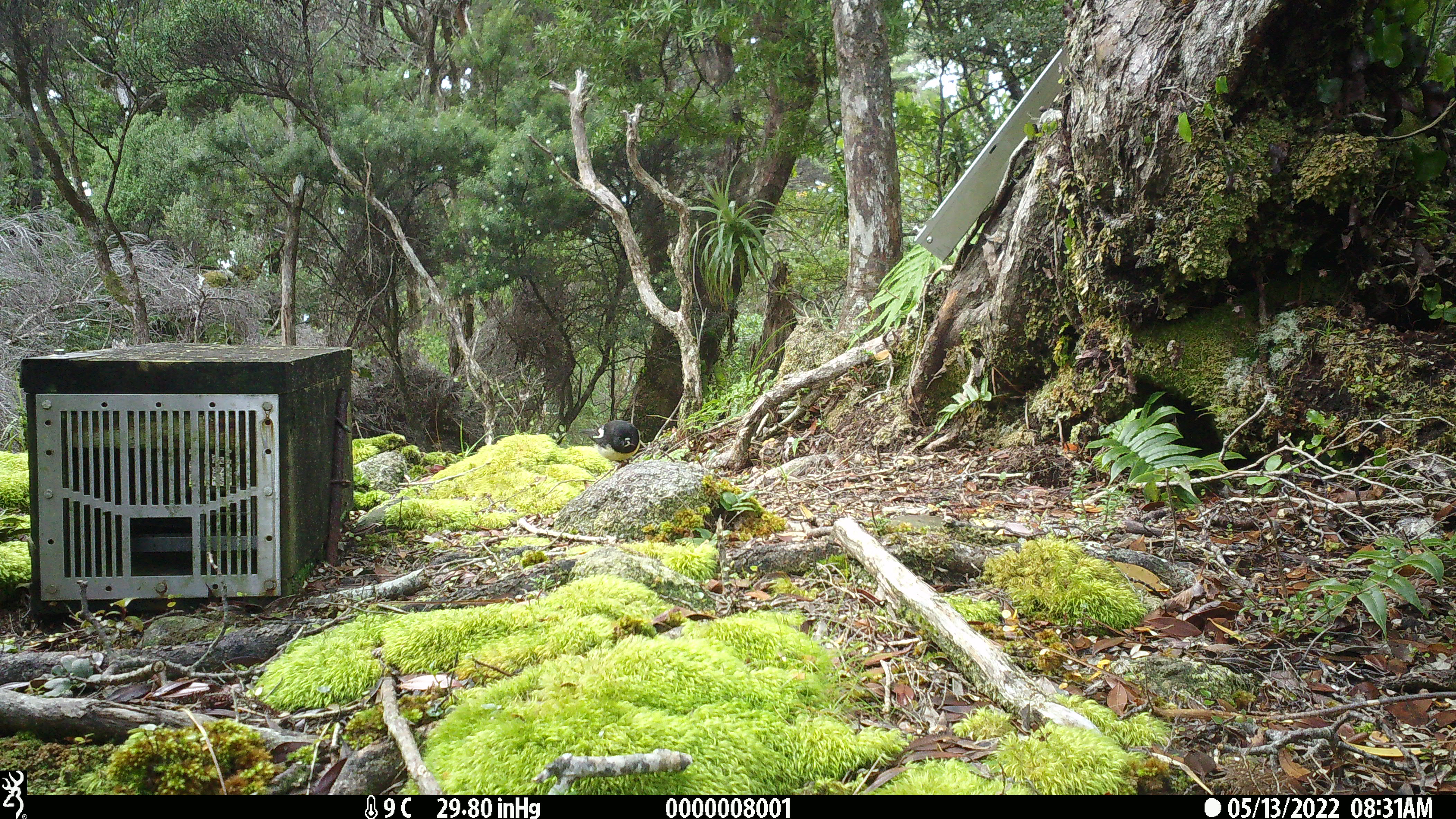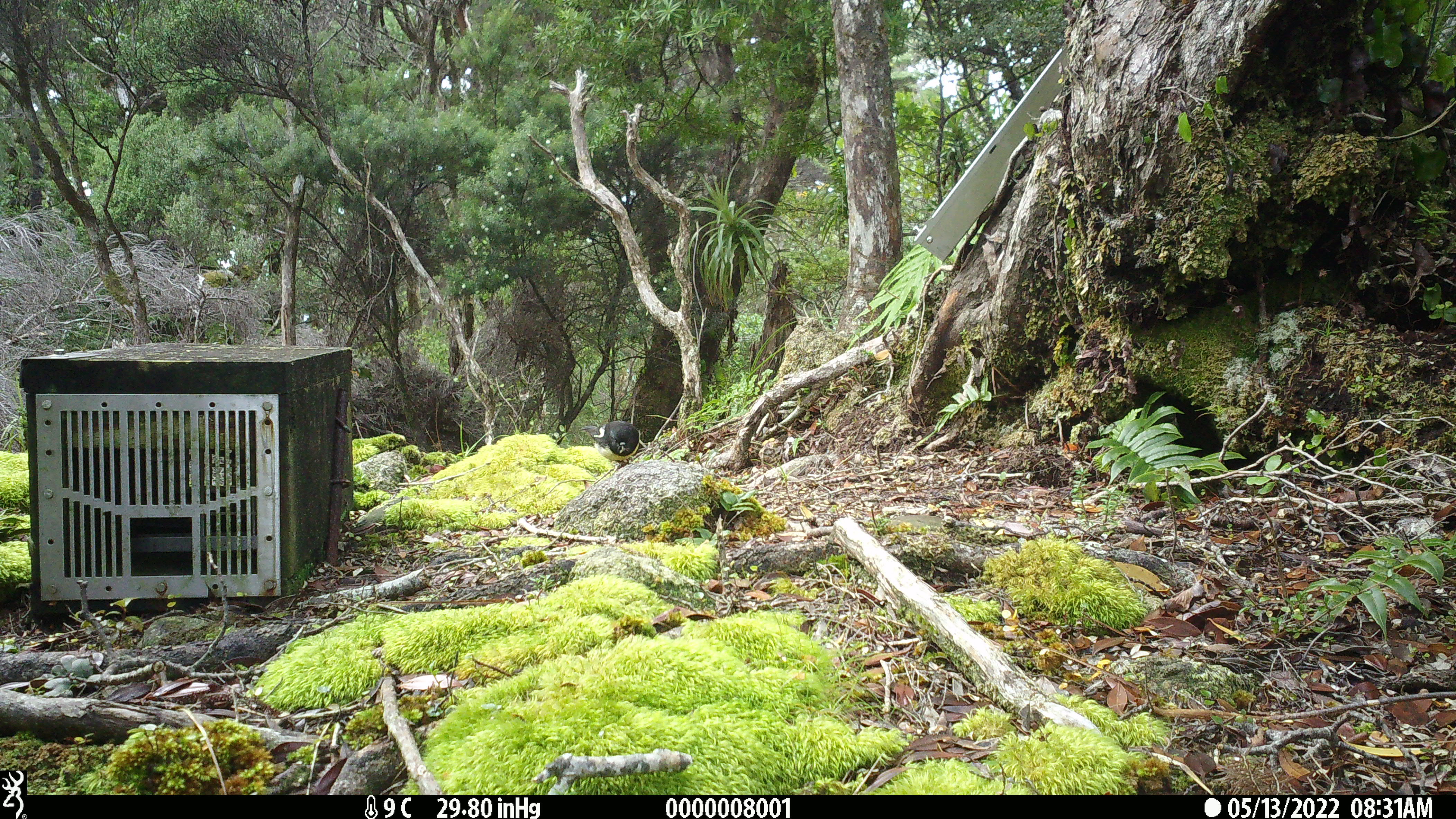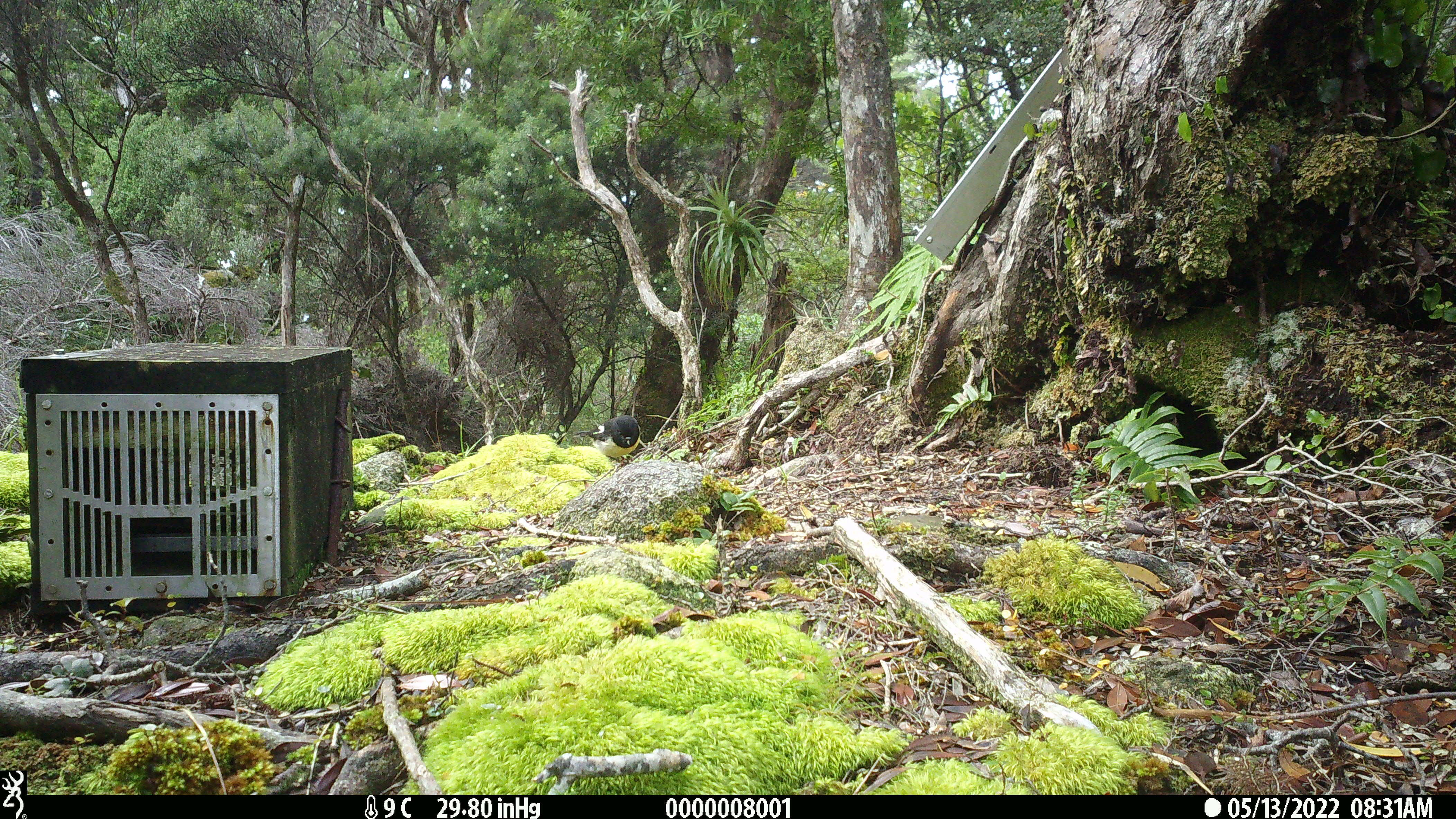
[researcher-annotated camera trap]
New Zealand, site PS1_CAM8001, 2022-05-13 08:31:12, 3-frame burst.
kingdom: Animalia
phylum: Chordata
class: Aves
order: Passeriformes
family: Petroicidae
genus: Petroica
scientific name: Petroica macrocephala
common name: tomtit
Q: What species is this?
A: Tomtit (Petroica macrocephala).